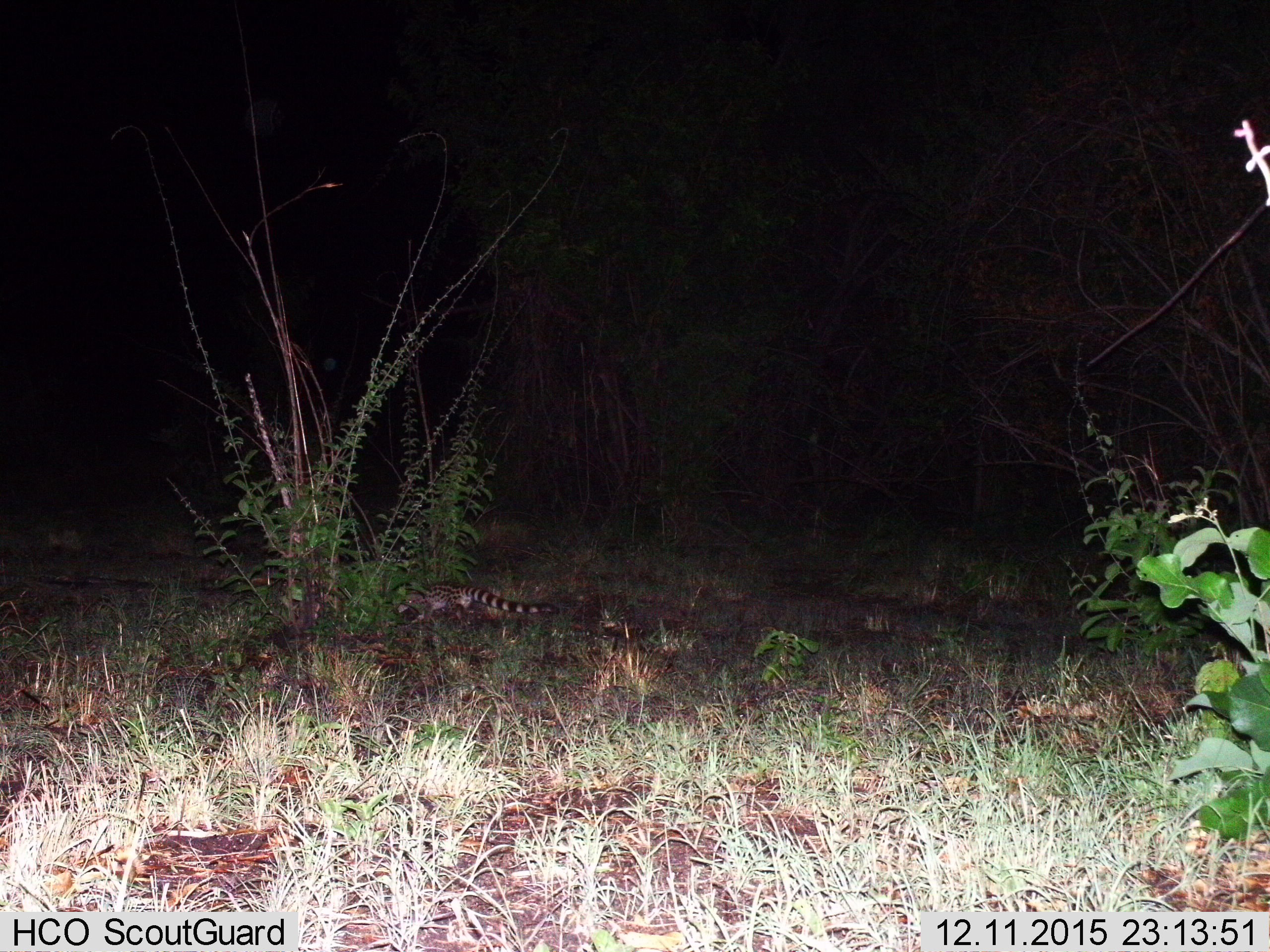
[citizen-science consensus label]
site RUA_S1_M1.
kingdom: Animalia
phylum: Chordata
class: Mammalia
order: Carnivora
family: Viverridae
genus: Genetta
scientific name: Genetta genetta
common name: small-spotted genet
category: genetcommonsmallspotted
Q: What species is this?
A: Genetcommonsmallspotted (small-spotted genet) (Genetta genetta).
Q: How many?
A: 1.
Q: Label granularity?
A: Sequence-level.